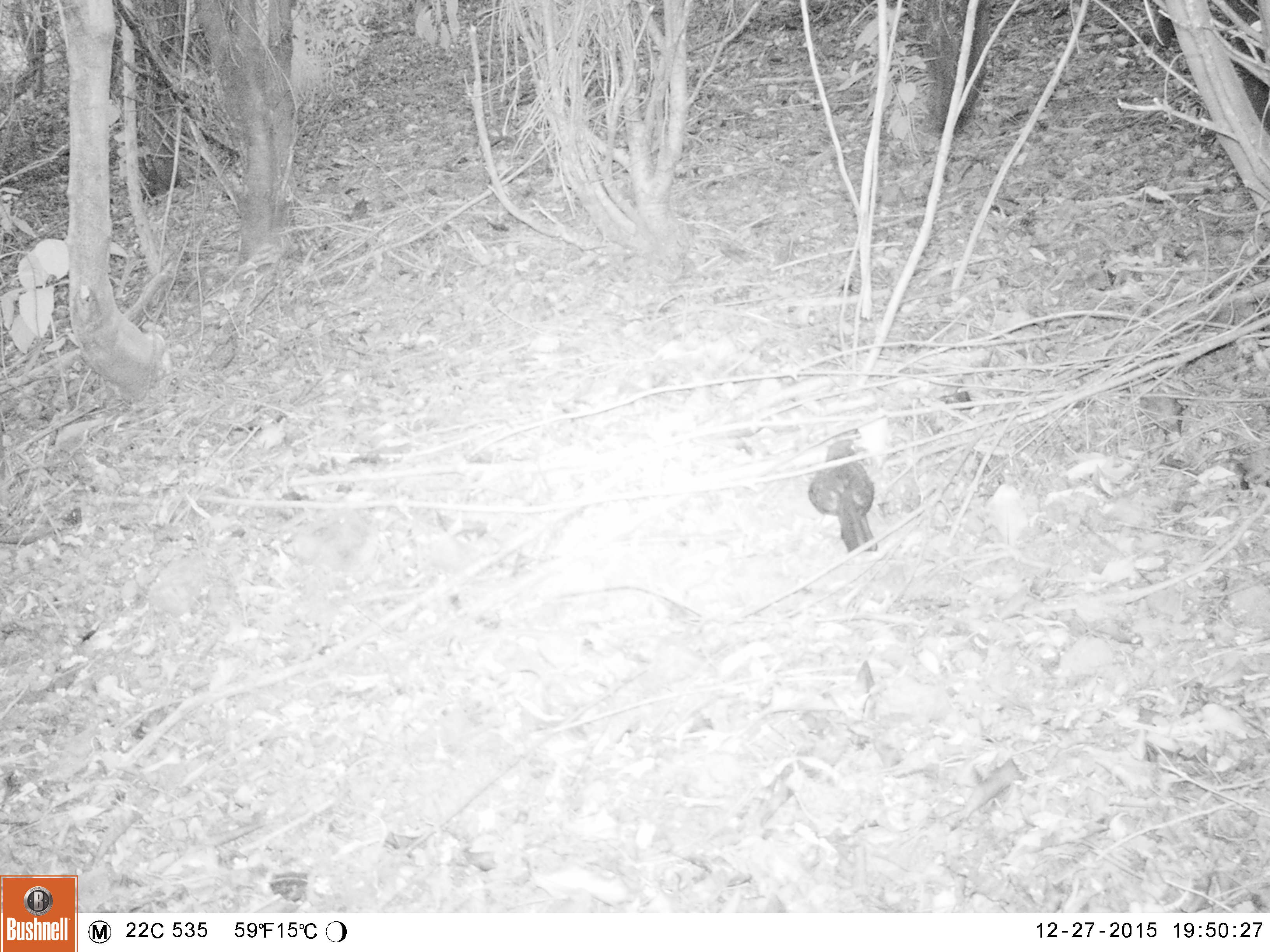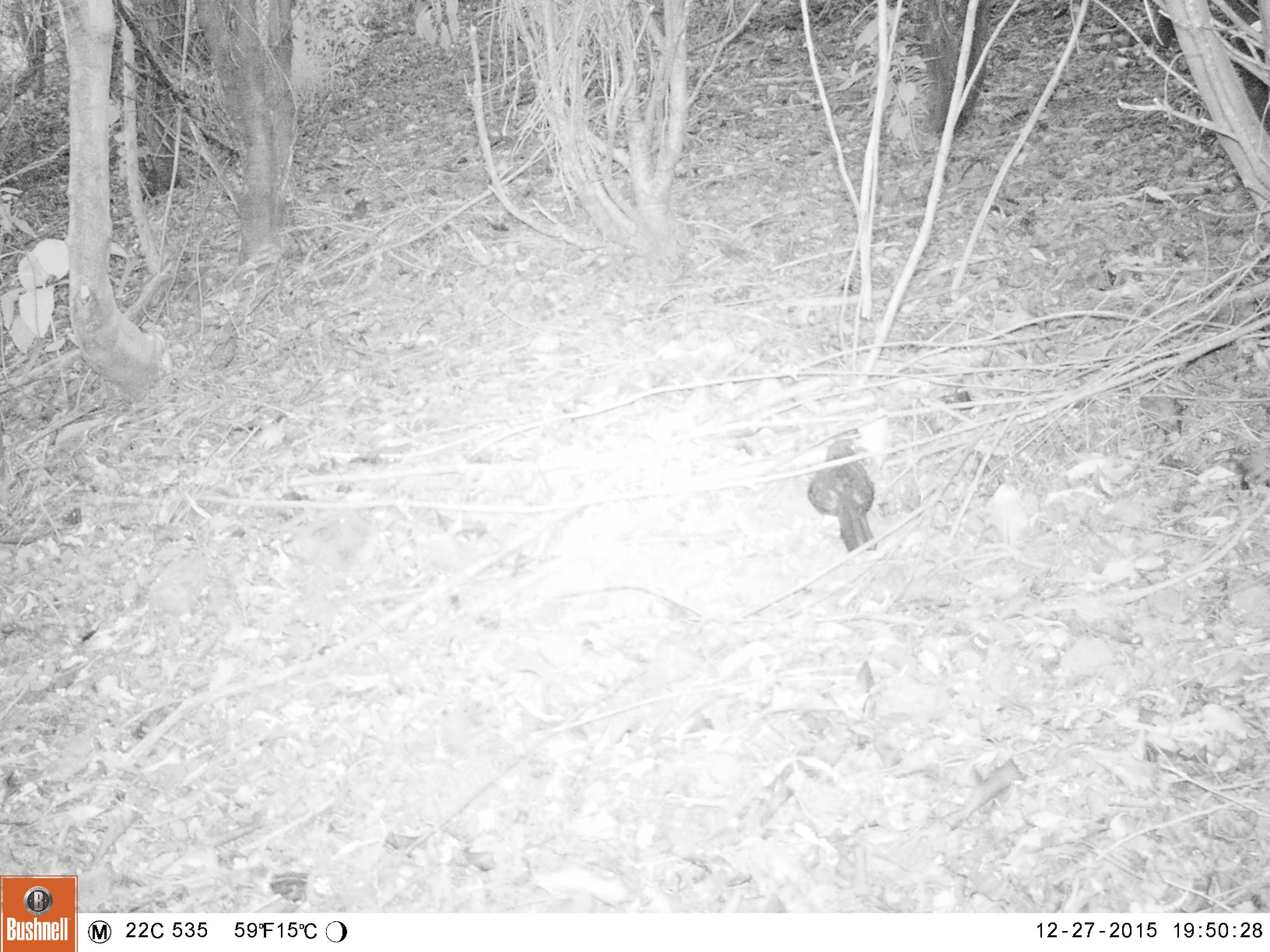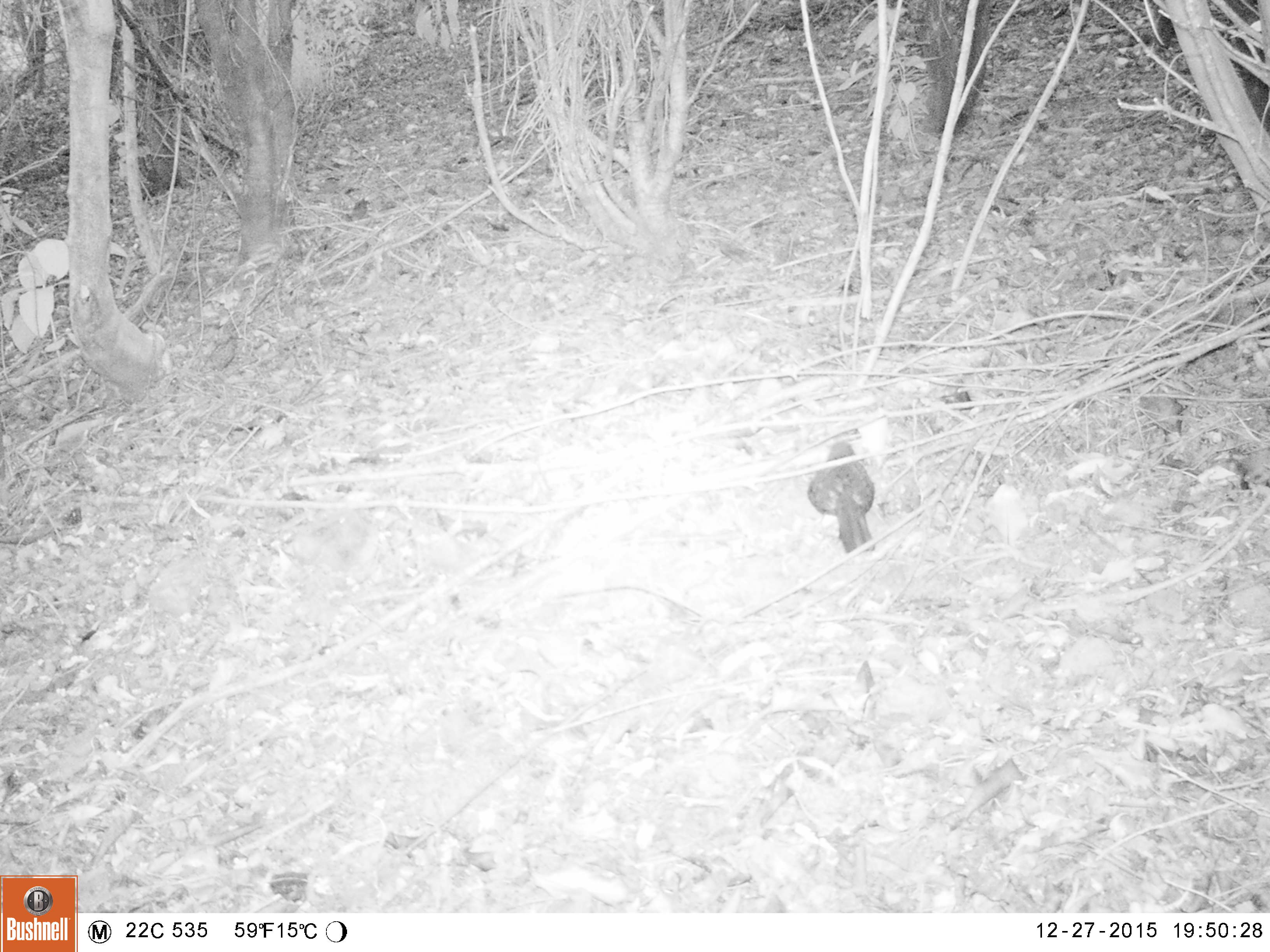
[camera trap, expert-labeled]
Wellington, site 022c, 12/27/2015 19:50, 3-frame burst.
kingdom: Animalia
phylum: Chordata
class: Aves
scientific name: Aves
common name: bird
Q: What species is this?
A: Bird (Aves).